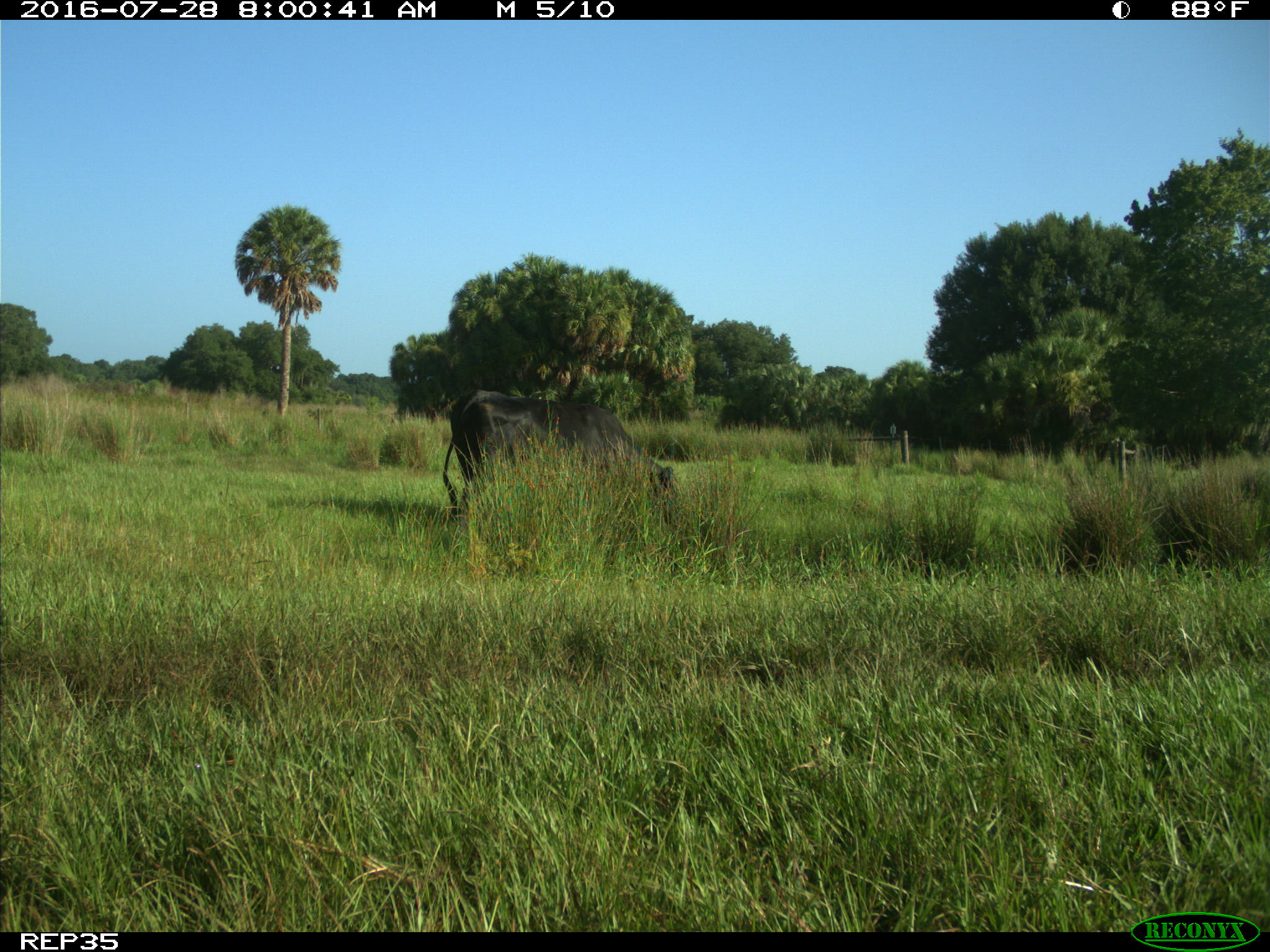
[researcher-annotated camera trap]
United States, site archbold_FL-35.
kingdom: Animalia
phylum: Chordata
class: Mammalia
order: Artiodactyla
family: Bovidae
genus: Bos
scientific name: Bos taurus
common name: domestic cow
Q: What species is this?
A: Bos taurus (domestic cow).